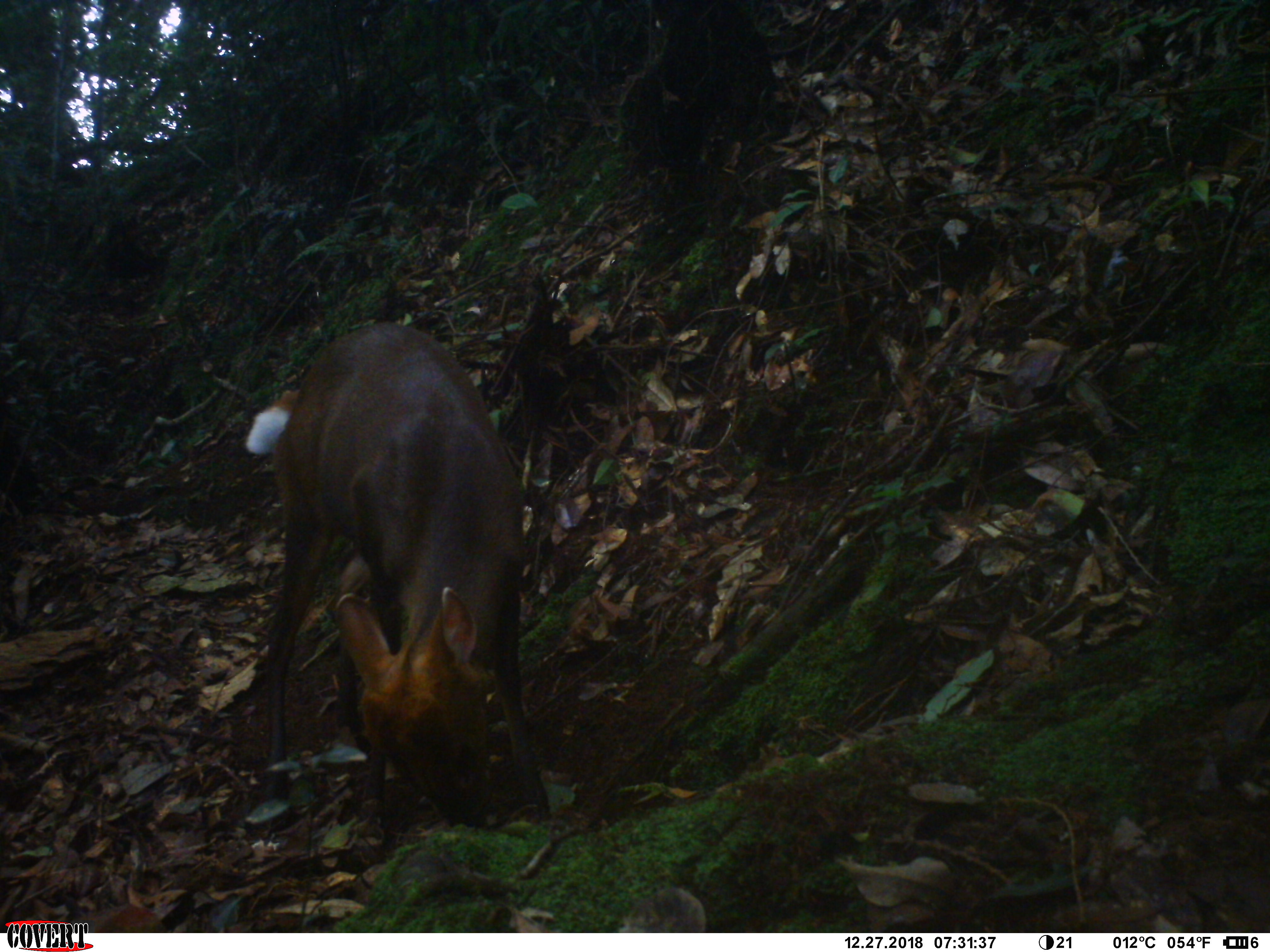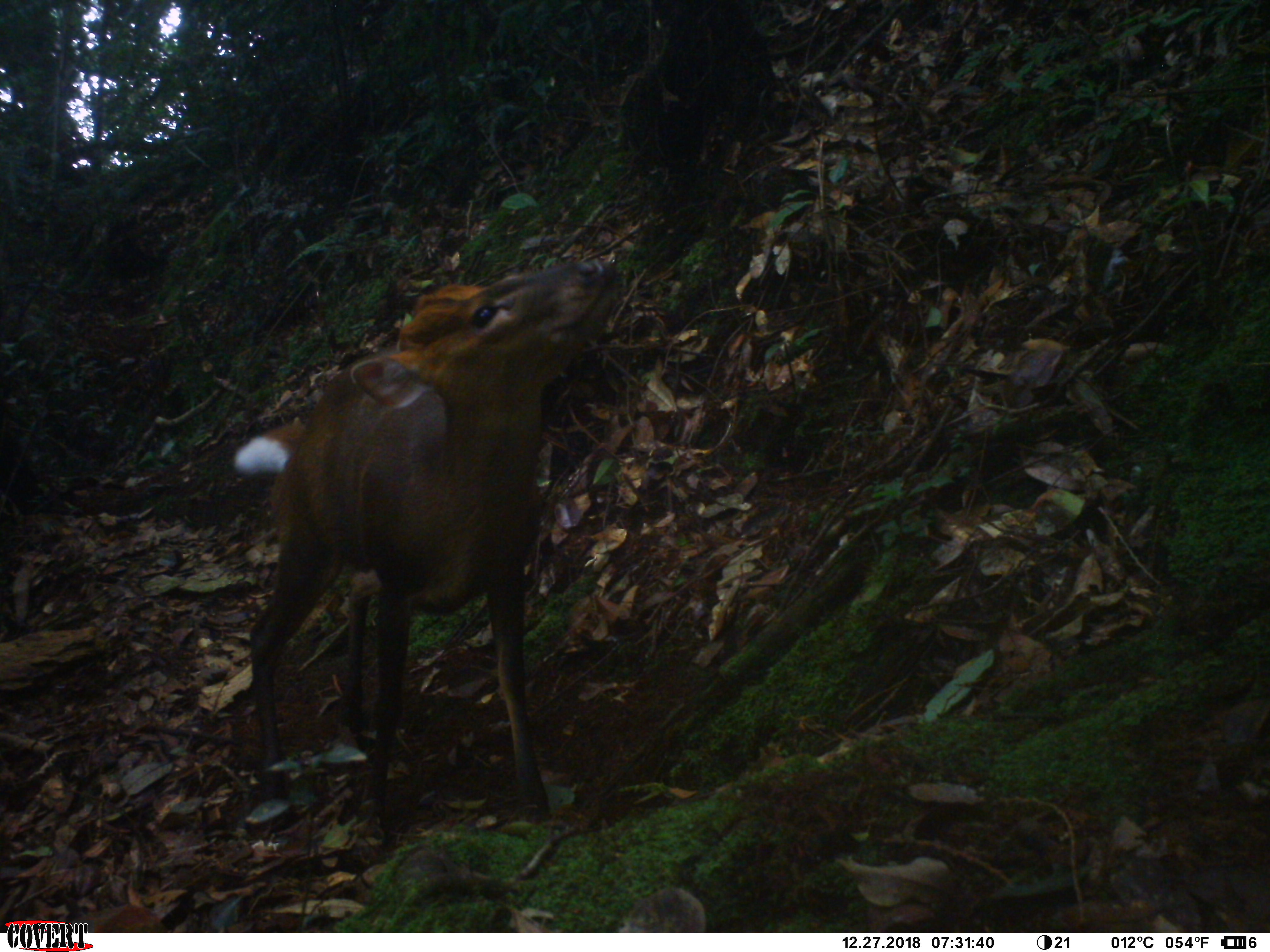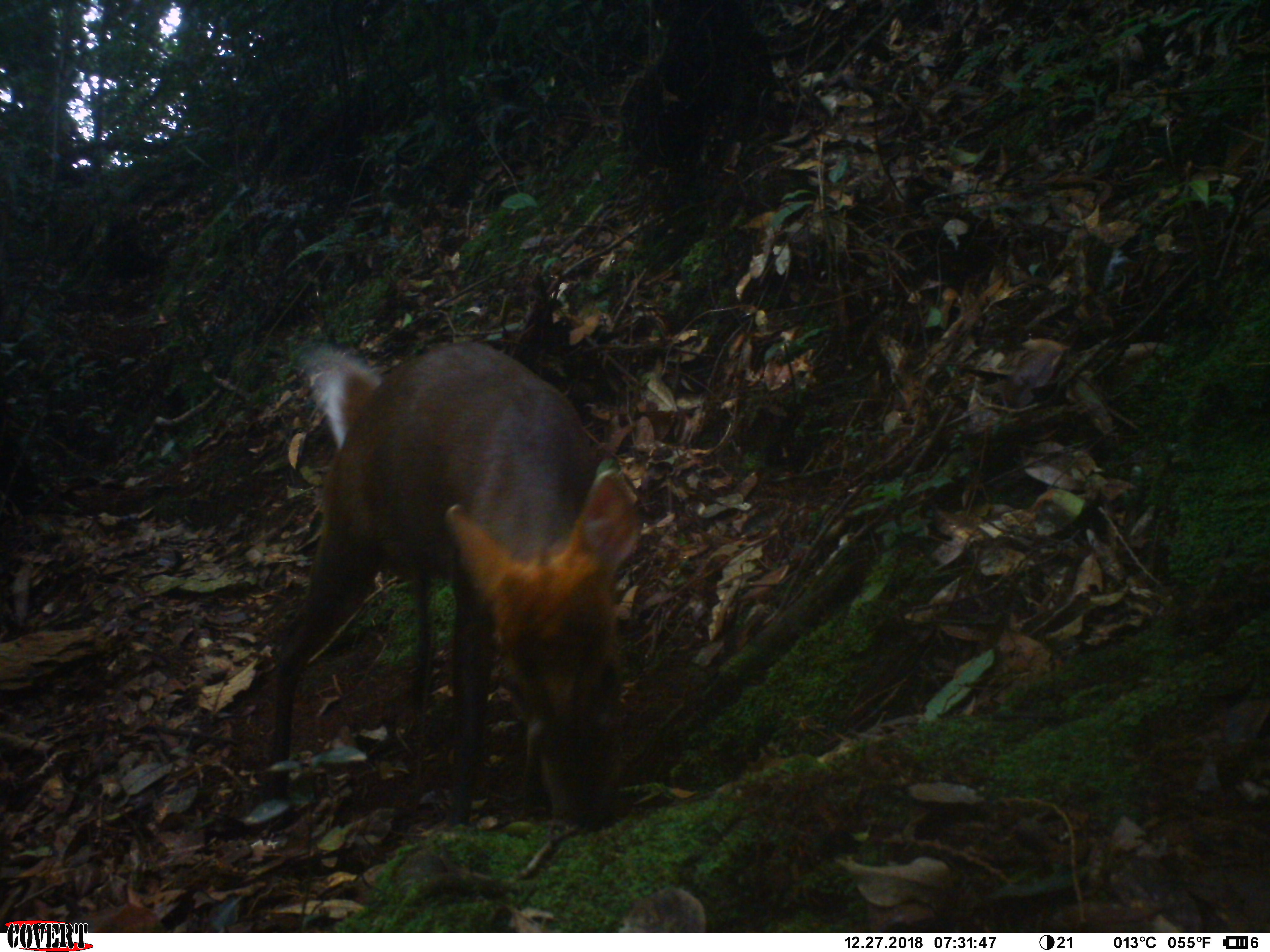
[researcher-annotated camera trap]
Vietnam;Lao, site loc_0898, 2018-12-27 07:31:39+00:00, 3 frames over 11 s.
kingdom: Animalia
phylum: Chordata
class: Mammalia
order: Artiodactyla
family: Cervidae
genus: Muntiacus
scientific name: Muntiacus rooseveltorum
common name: roosevelt's muntjac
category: roosevelts muntjac group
Roosevelts muntjac group (roosevelt's muntjac) (Muntiacus rooseveltorum). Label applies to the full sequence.